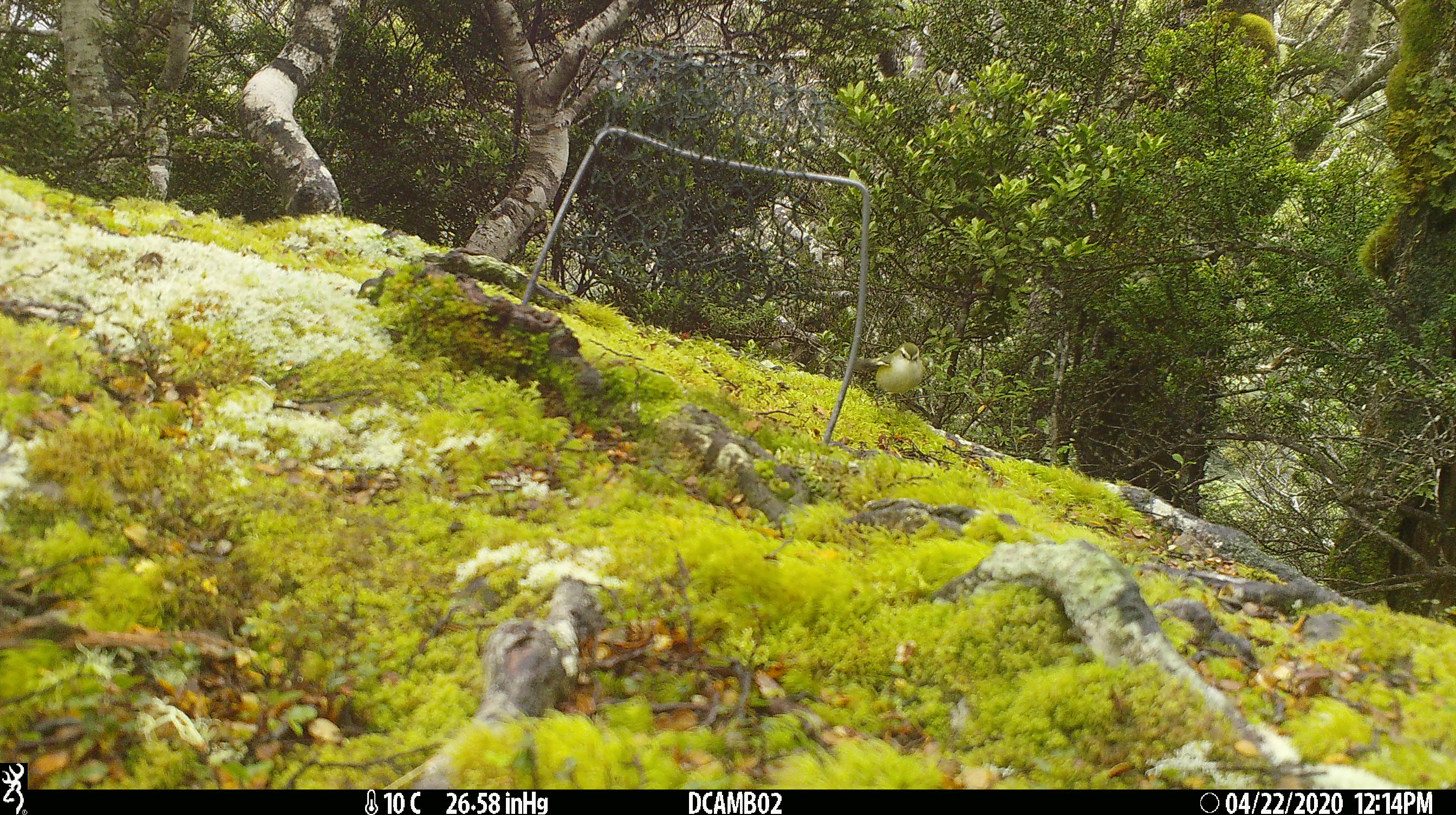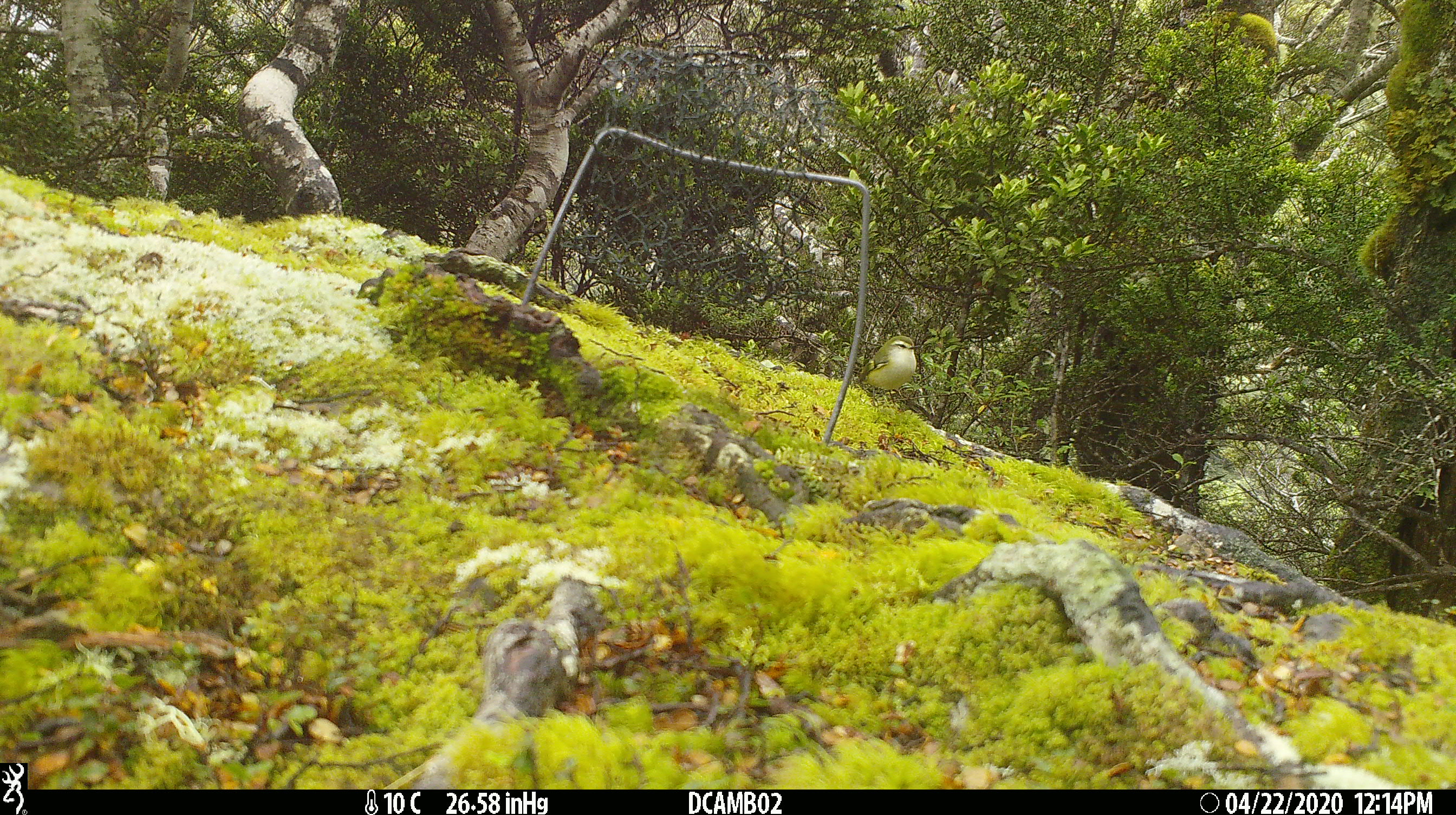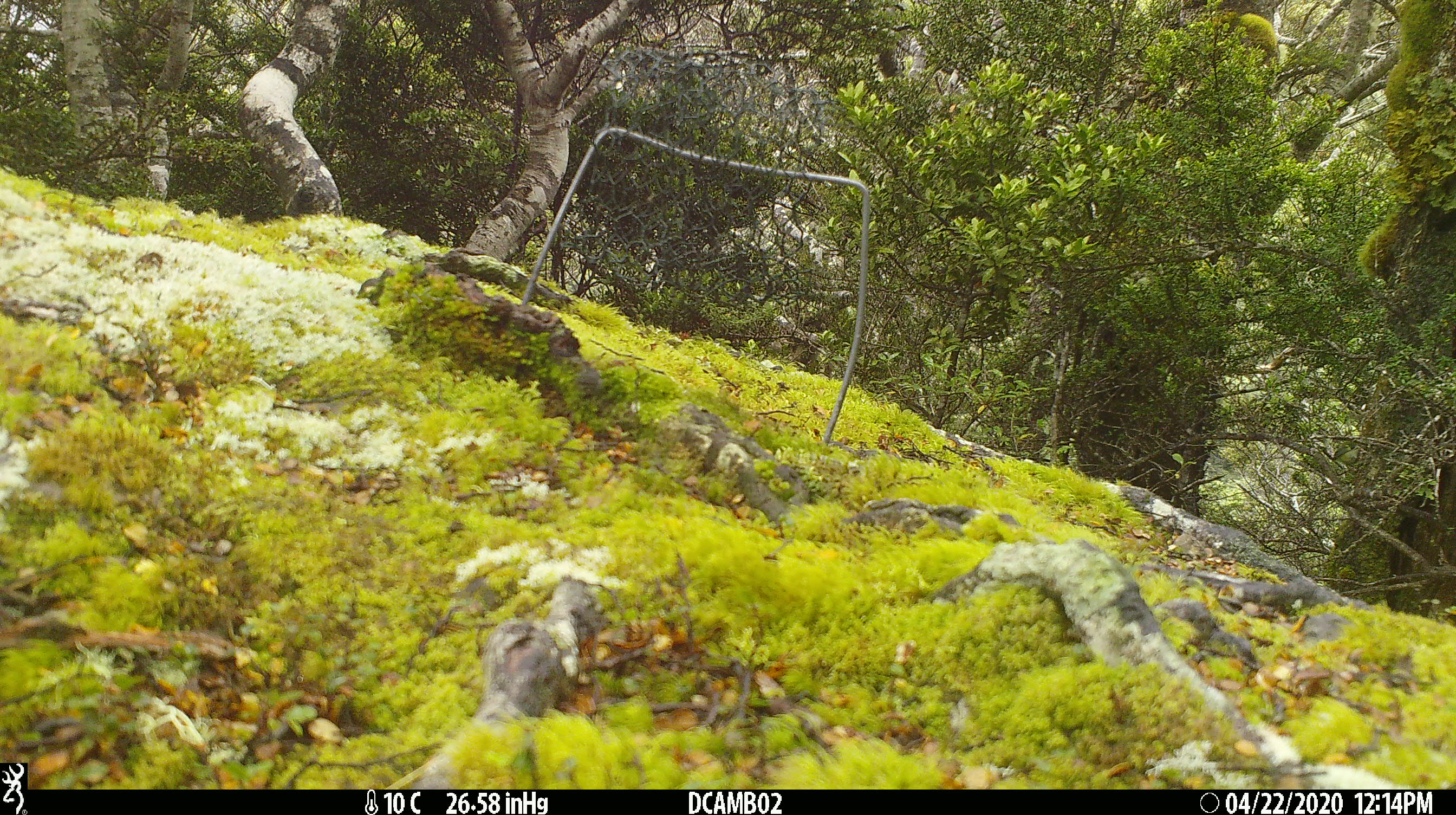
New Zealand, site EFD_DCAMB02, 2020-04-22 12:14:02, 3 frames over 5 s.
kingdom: Animalia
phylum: Chordata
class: Aves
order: Passeriformes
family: Acanthisittidae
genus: Acanthisitta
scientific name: Acanthisitta chloris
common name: rifleman